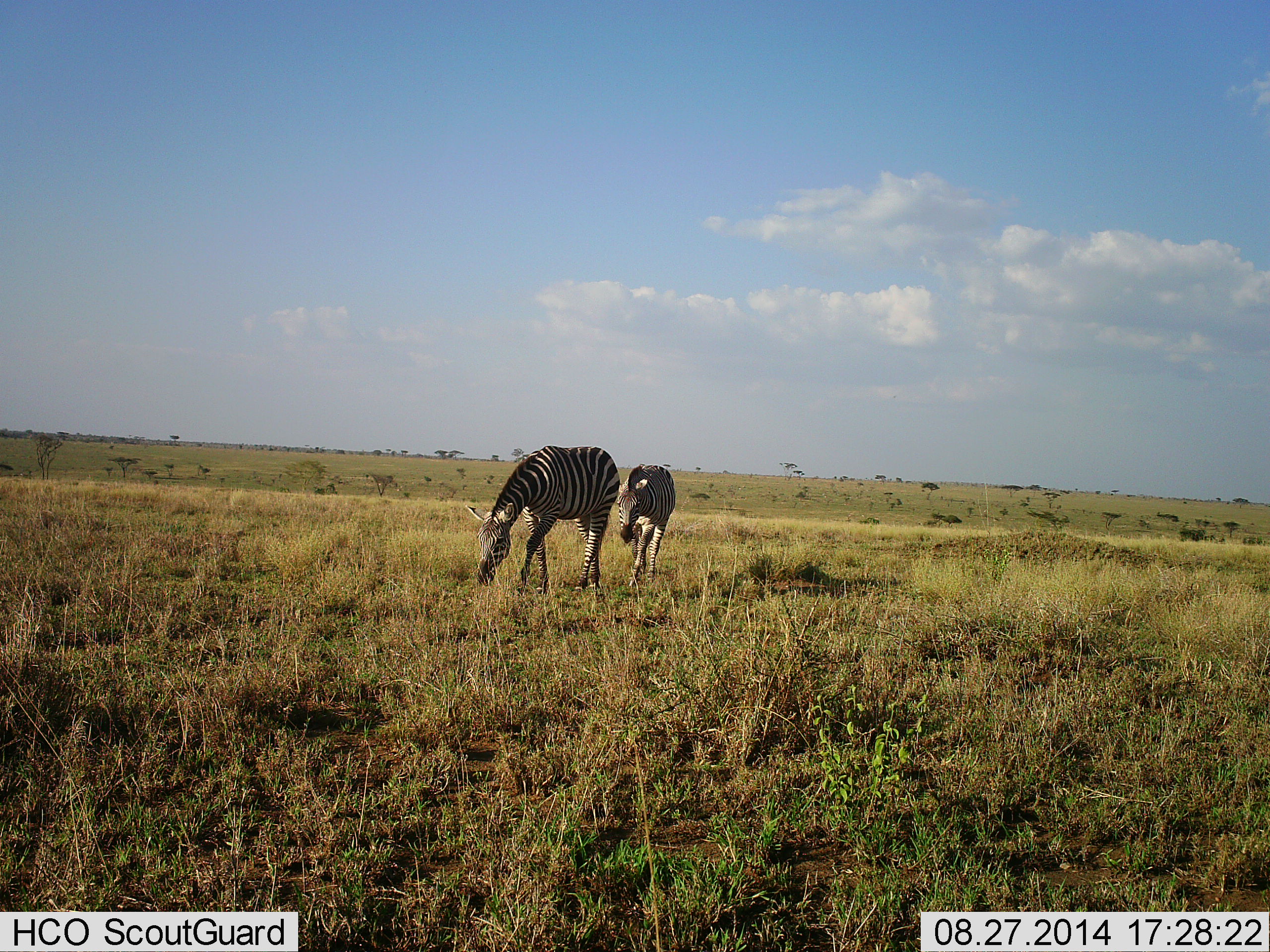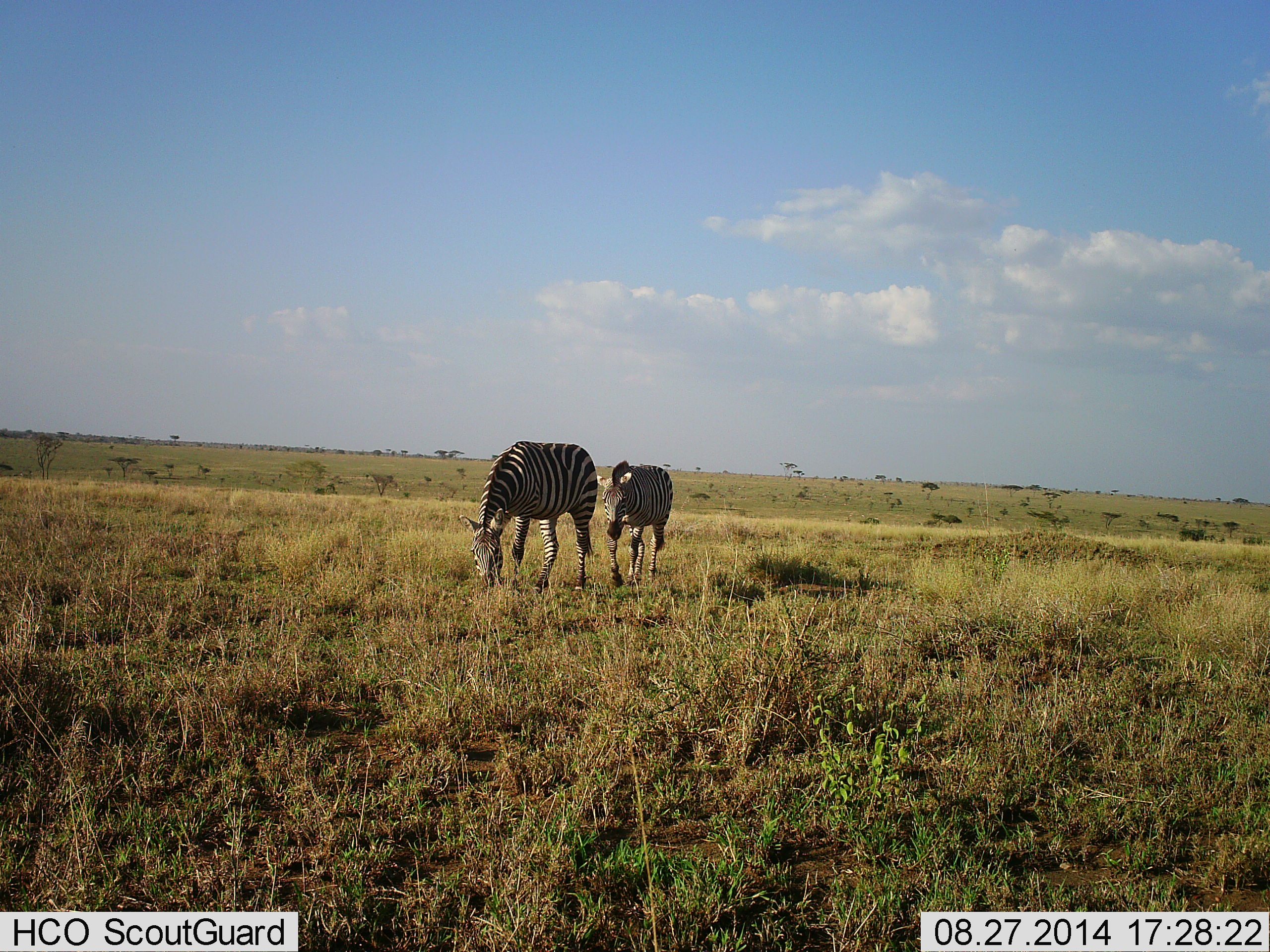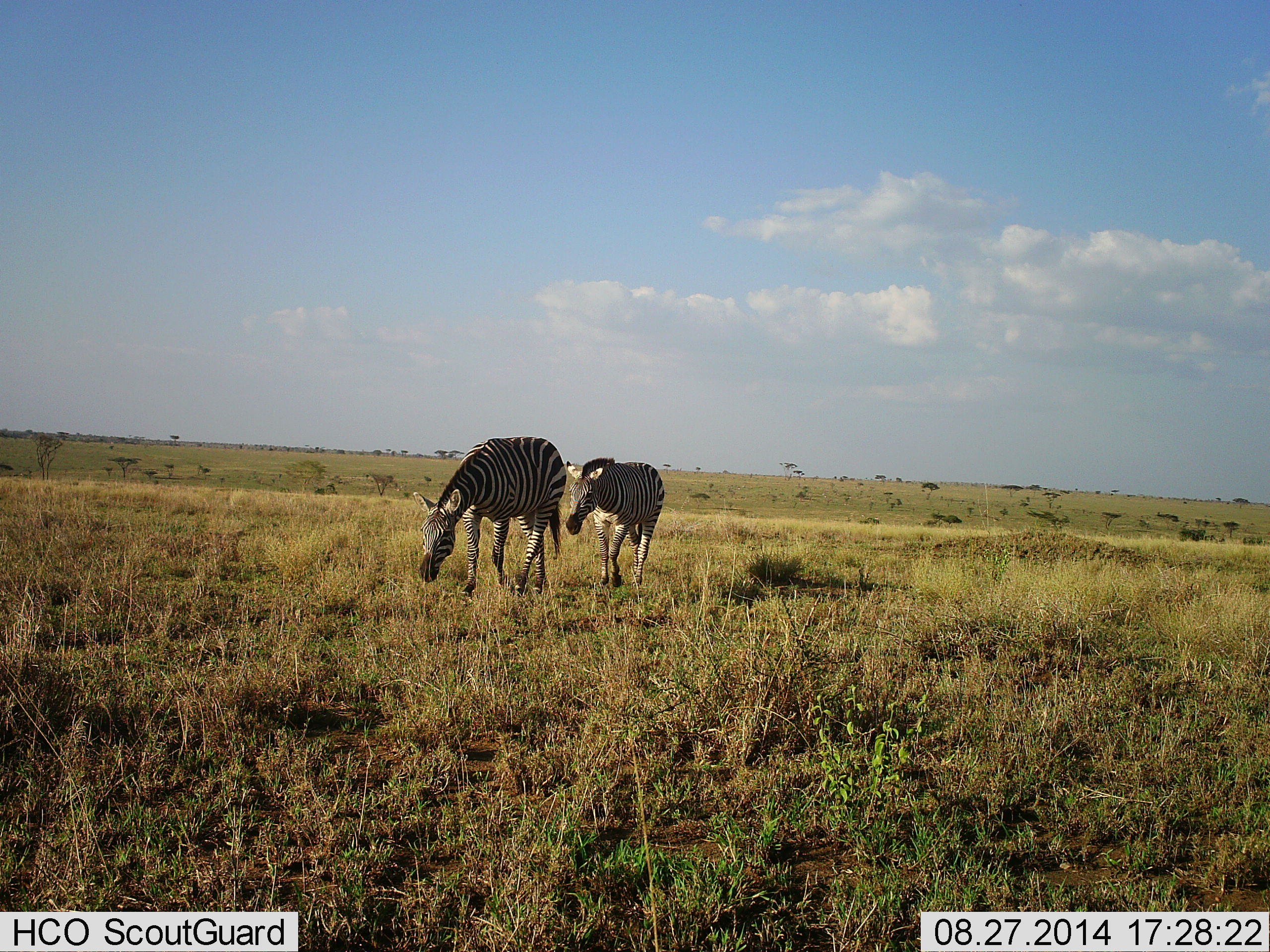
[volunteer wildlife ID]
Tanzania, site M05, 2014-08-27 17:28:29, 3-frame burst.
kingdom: Animalia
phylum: Chordata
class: Mammalia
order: Perissodactyla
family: Equidae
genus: Equus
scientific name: Equus quagga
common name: plains zebra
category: zebra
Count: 2.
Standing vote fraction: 0%.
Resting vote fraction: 0%.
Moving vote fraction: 100%.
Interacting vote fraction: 0%.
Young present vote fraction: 10%.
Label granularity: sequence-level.